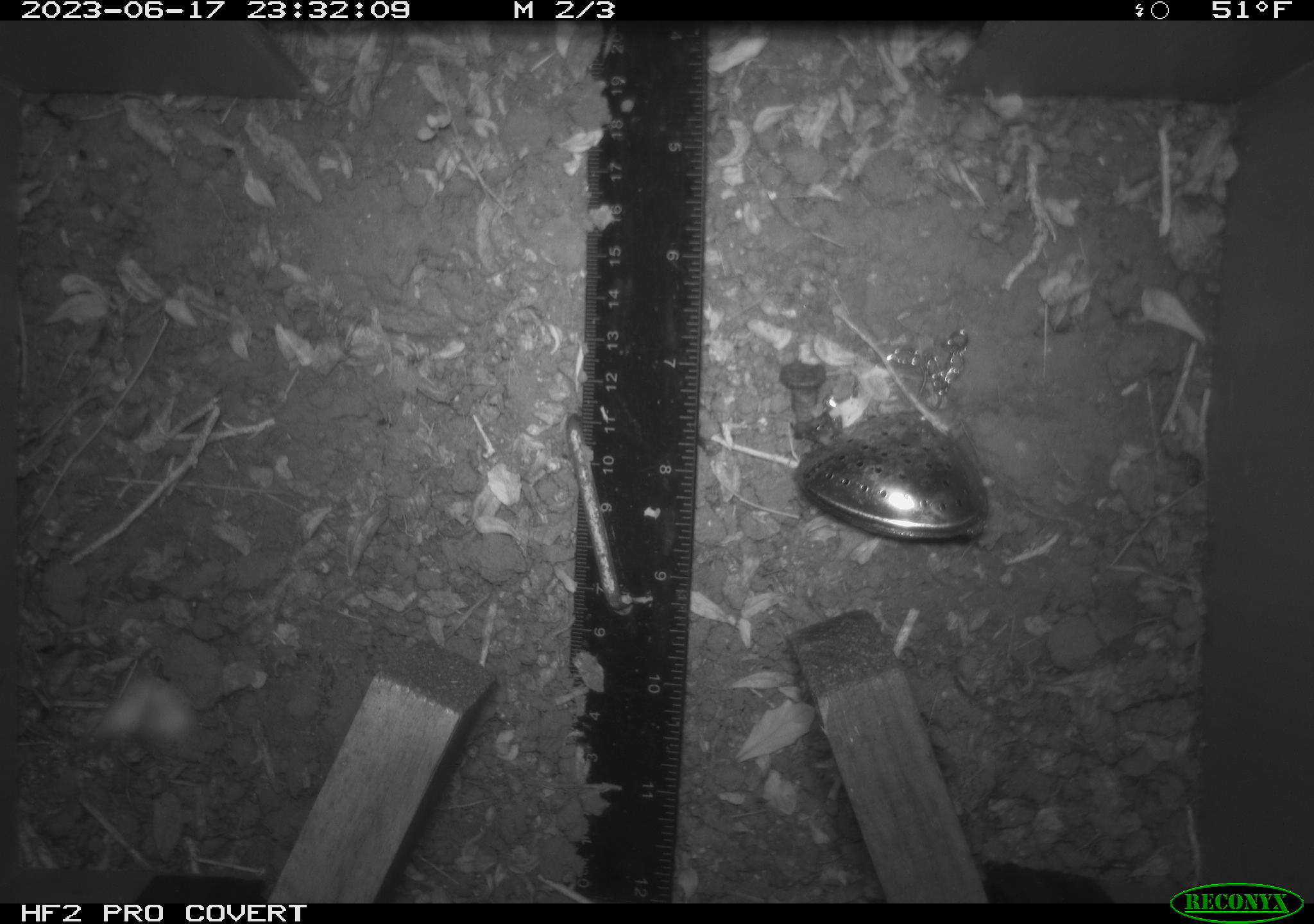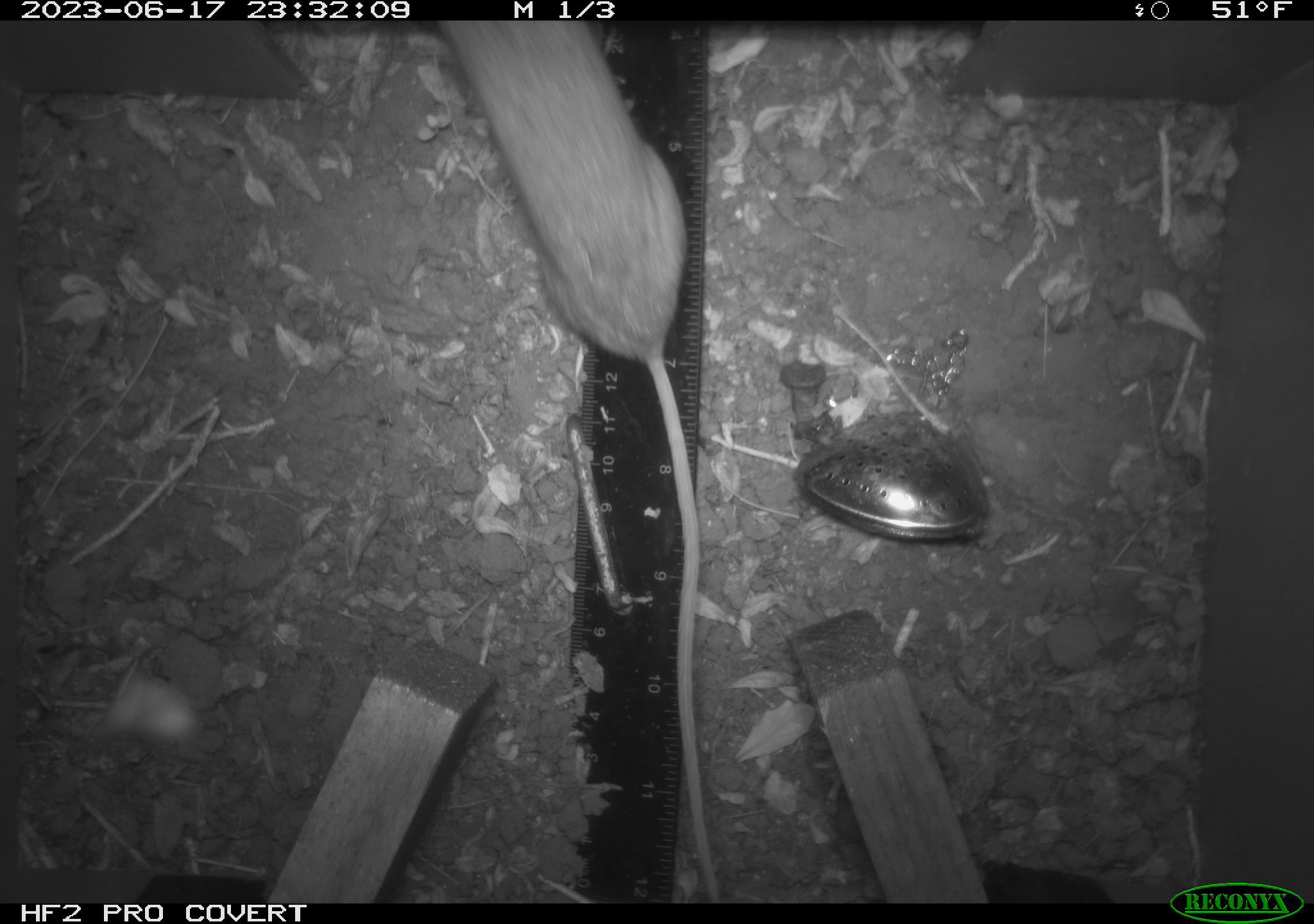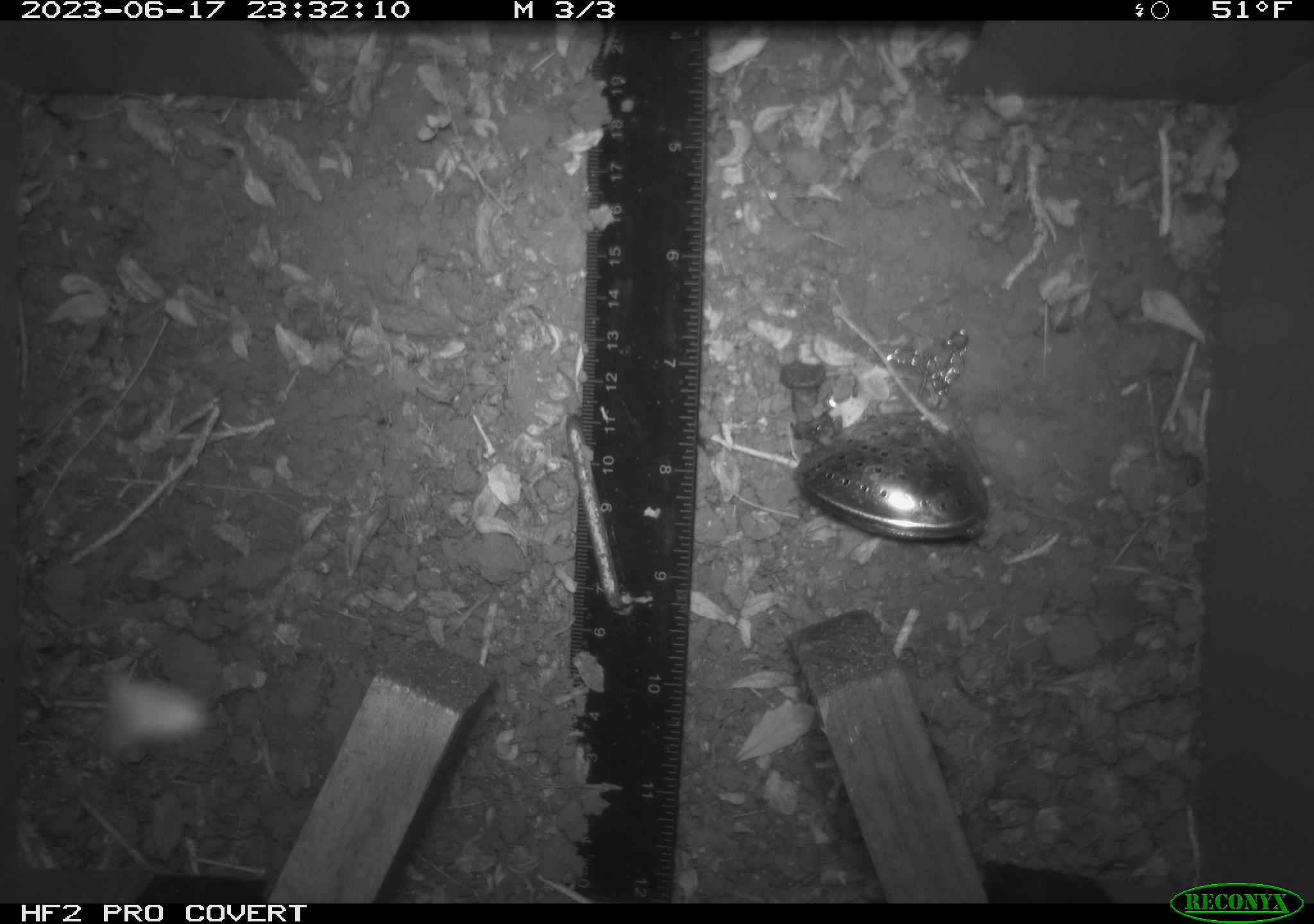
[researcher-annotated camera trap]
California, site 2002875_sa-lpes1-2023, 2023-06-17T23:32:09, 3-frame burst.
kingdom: Animalia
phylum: Chordata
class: Mammalia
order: Rodentia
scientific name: Rodentia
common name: rodent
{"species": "rodent (Rodentia)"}